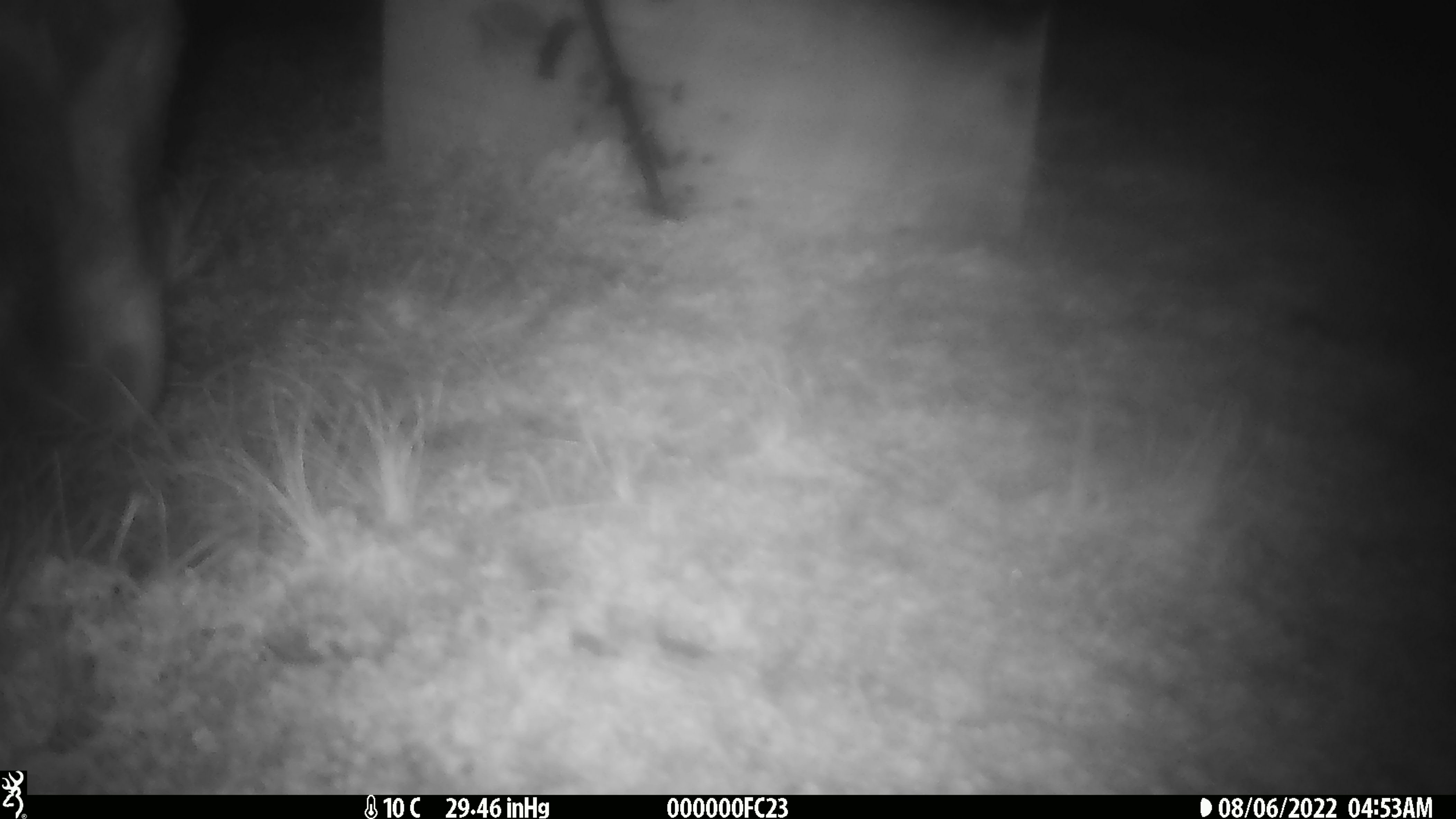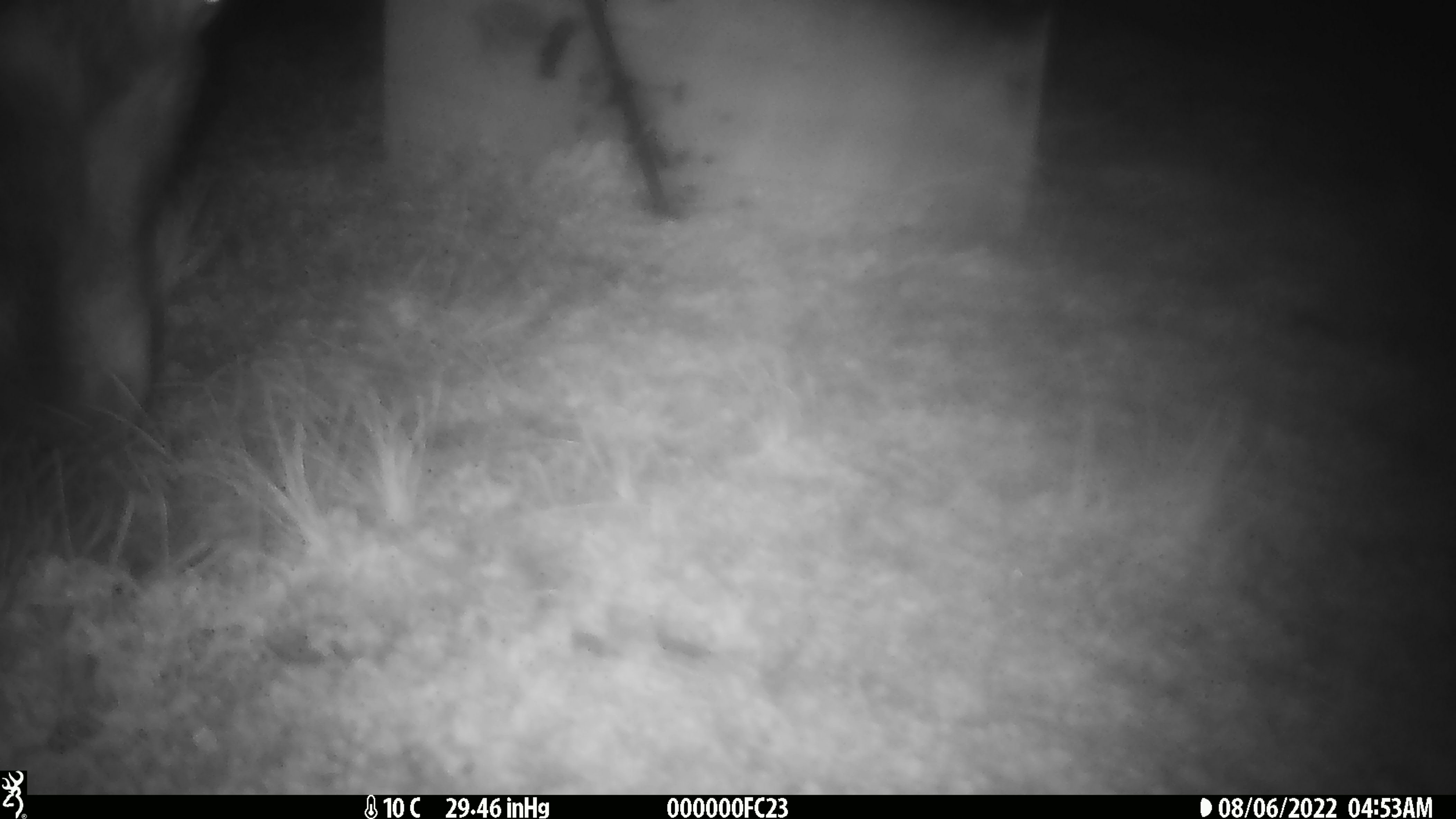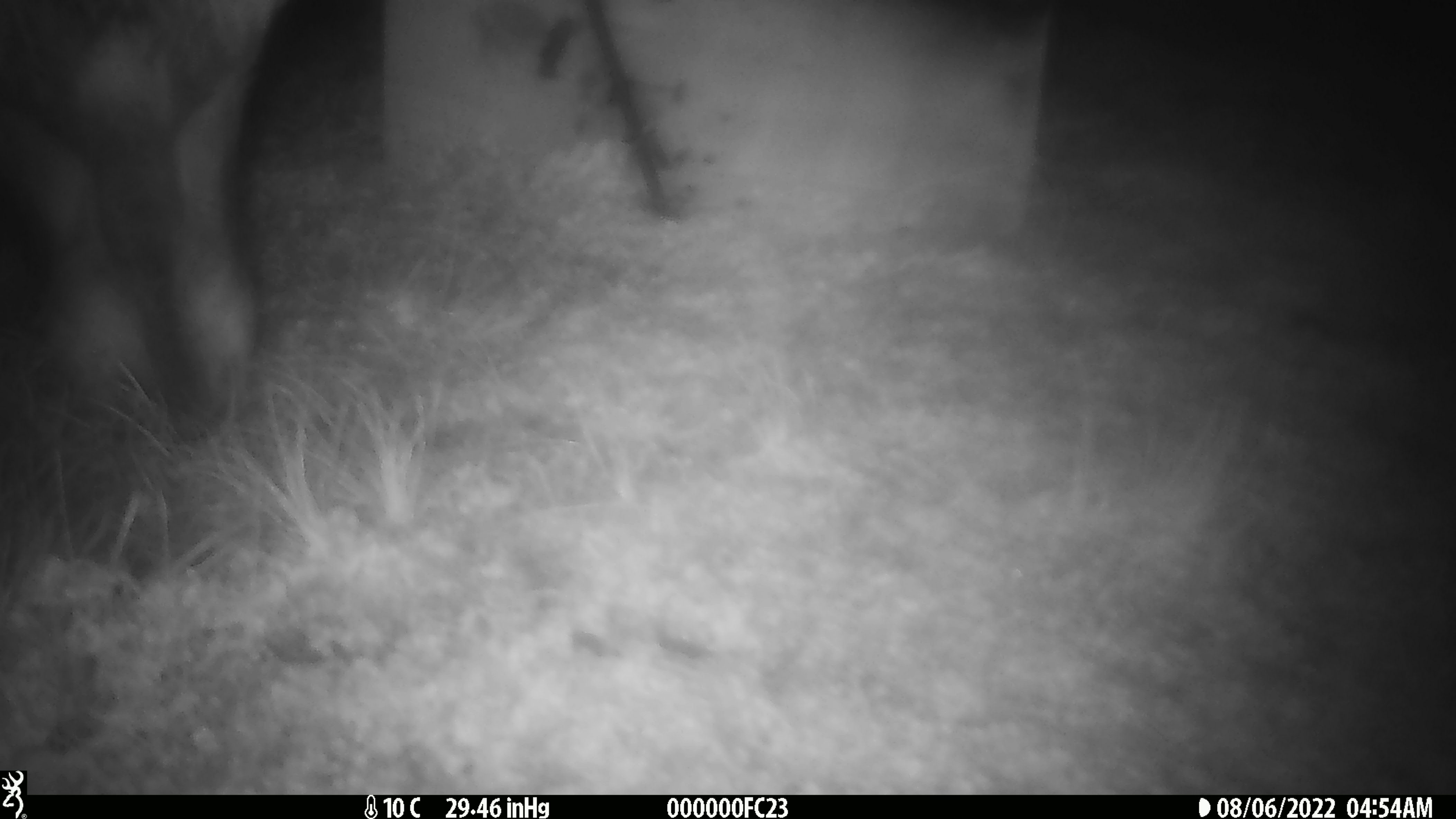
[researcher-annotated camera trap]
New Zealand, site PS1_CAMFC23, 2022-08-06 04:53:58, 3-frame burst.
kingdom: Animalia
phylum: Chordata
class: Mammalia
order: Artiodactyla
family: Cervidae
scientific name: Cervidae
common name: deer